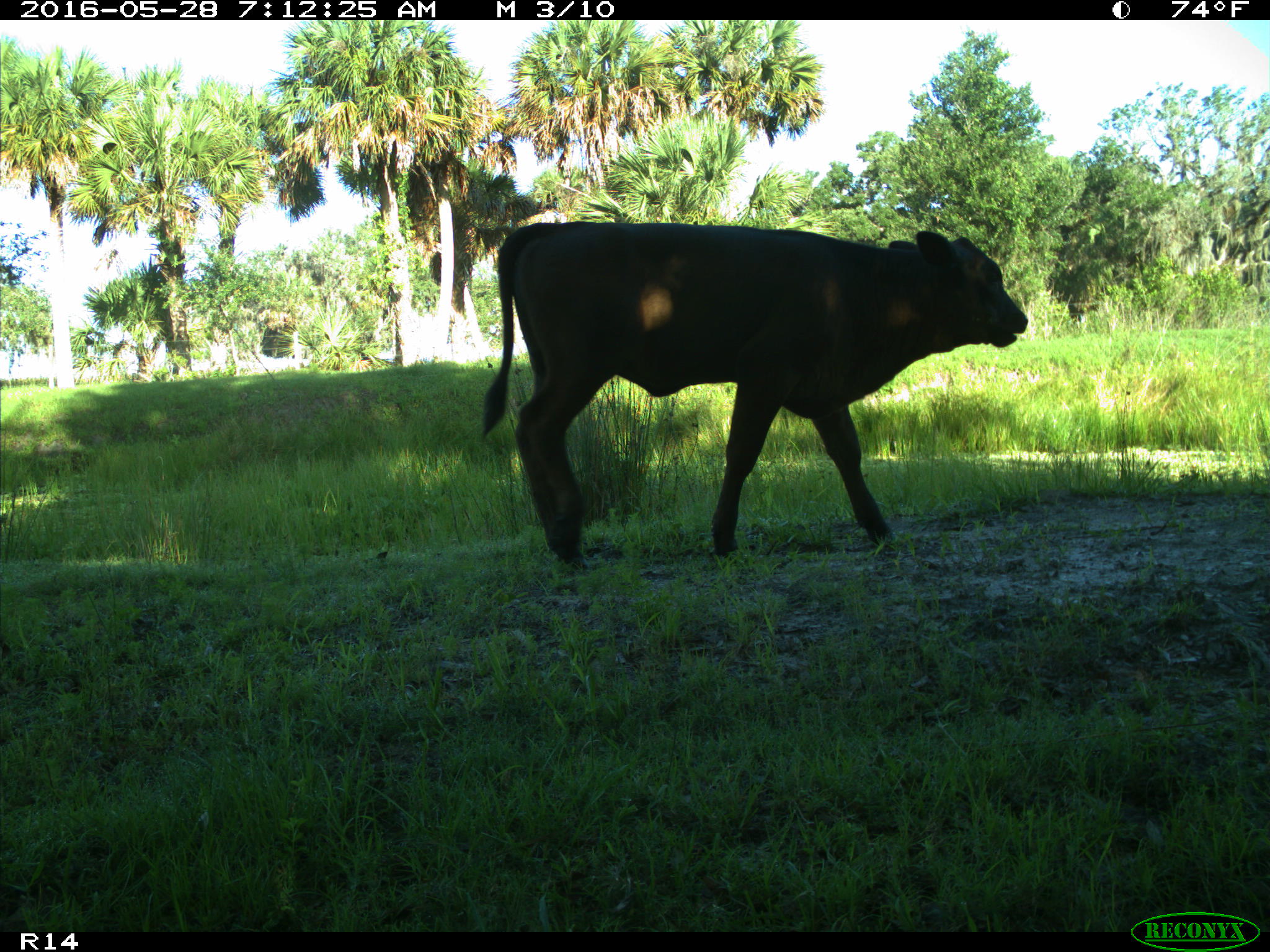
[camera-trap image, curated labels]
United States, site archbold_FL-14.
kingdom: Animalia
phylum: Chordata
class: Mammalia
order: Artiodactyla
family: Bovidae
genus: Bos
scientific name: Bos taurus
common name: domestic cow